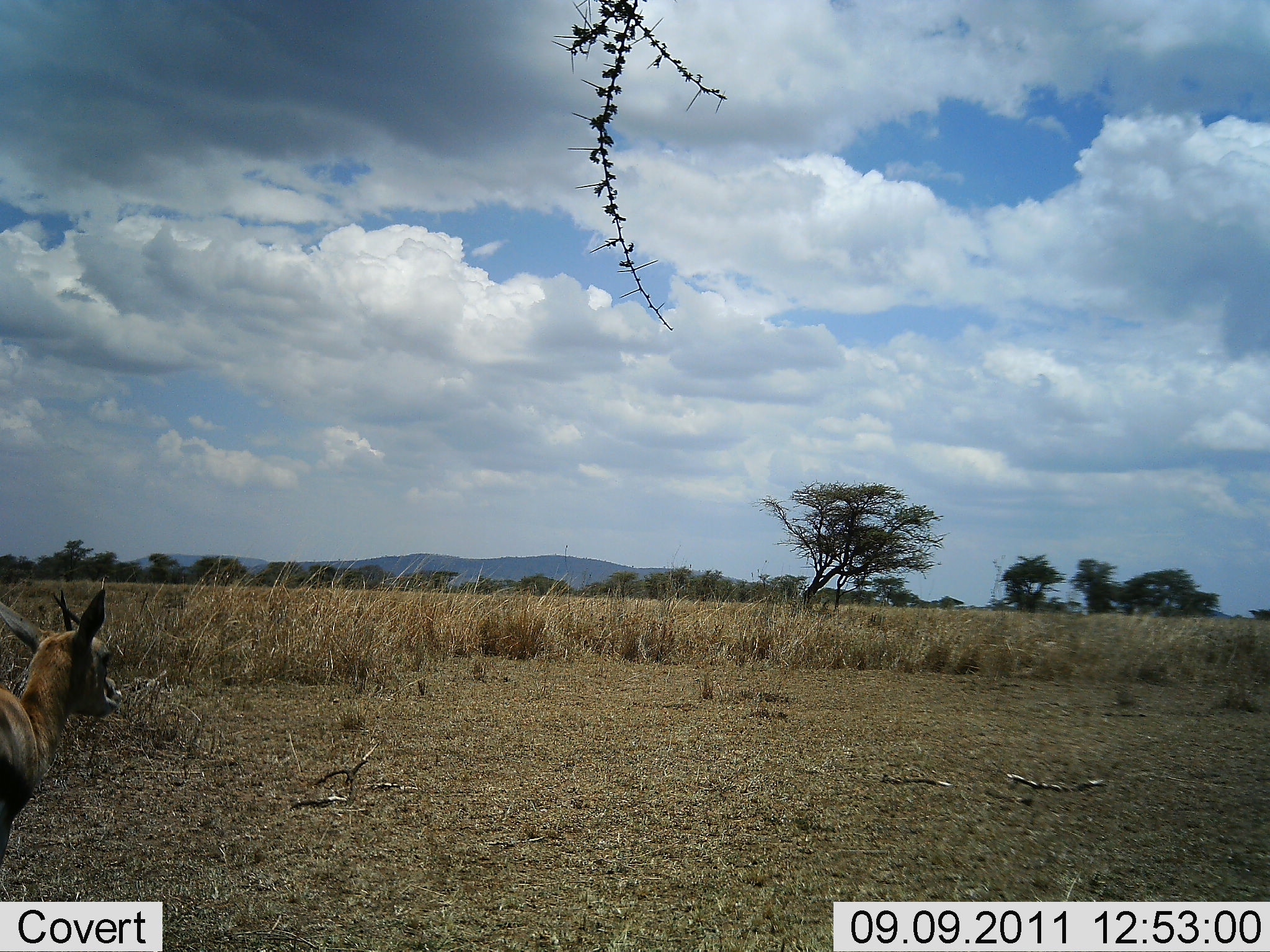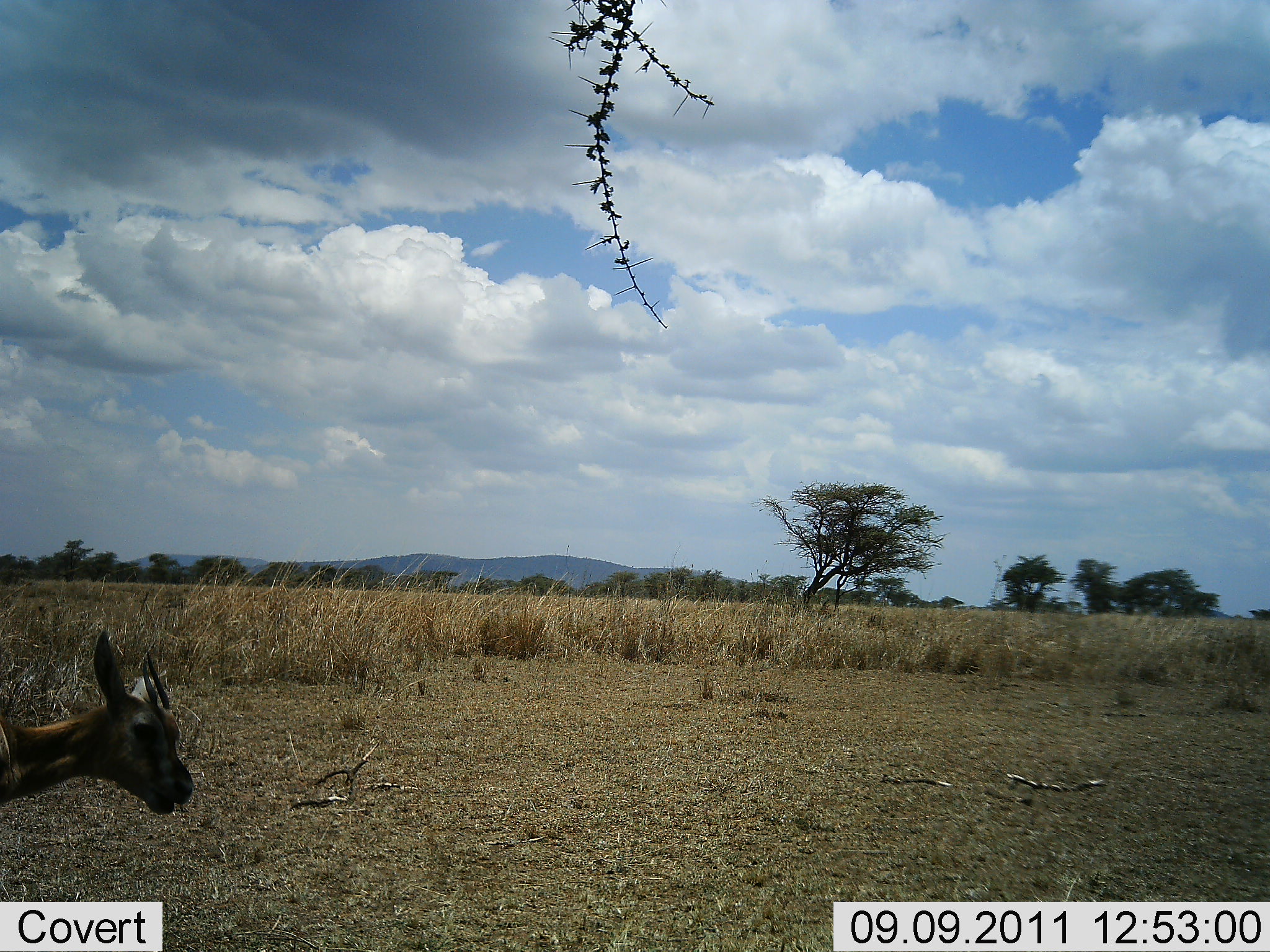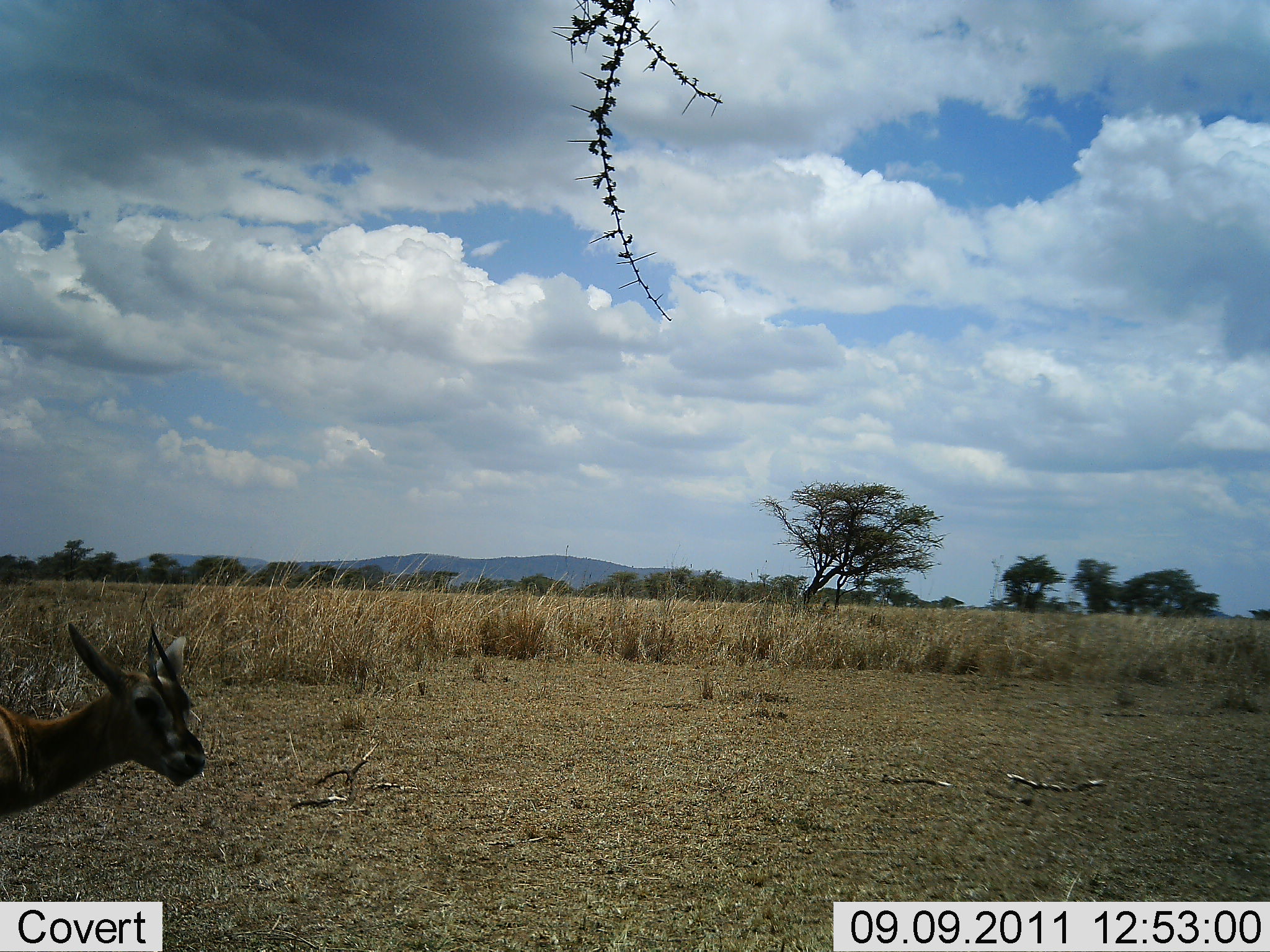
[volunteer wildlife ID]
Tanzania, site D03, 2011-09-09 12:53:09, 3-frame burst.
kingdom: Animalia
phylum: Chordata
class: Mammalia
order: Artiodactyla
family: Bovidae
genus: Eudorcas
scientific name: Eudorcas thomsonii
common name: thomson's gazelle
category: gazellethomsons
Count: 1.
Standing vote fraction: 67%.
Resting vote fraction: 0%.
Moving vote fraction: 25%.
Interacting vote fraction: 0%.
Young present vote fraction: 0%.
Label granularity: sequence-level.